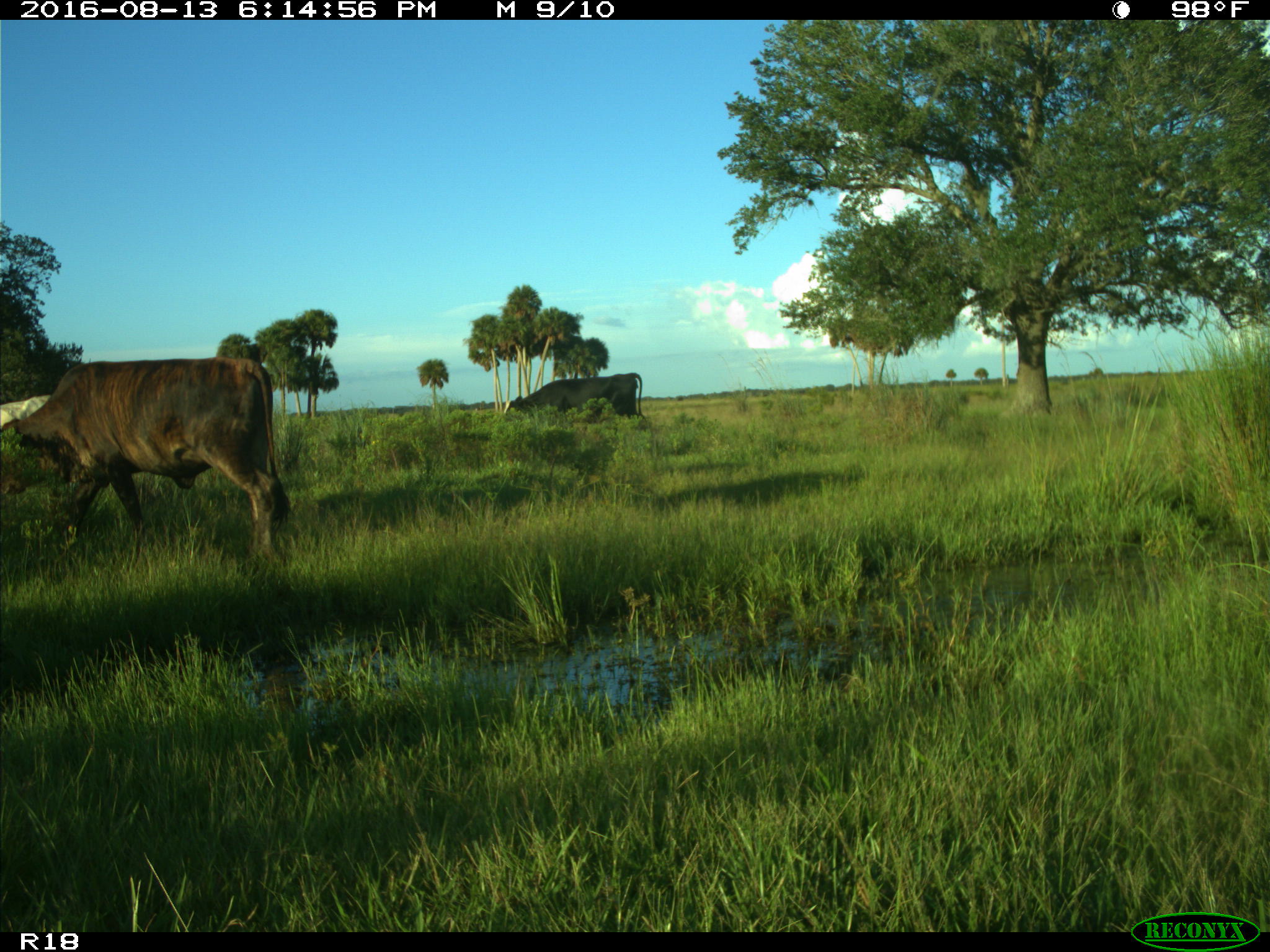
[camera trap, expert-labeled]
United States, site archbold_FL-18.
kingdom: Animalia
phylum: Chordata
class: Mammalia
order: Artiodactyla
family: Bovidae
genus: Bos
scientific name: Bos taurus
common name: domestic cow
Bos taurus (domestic cow).